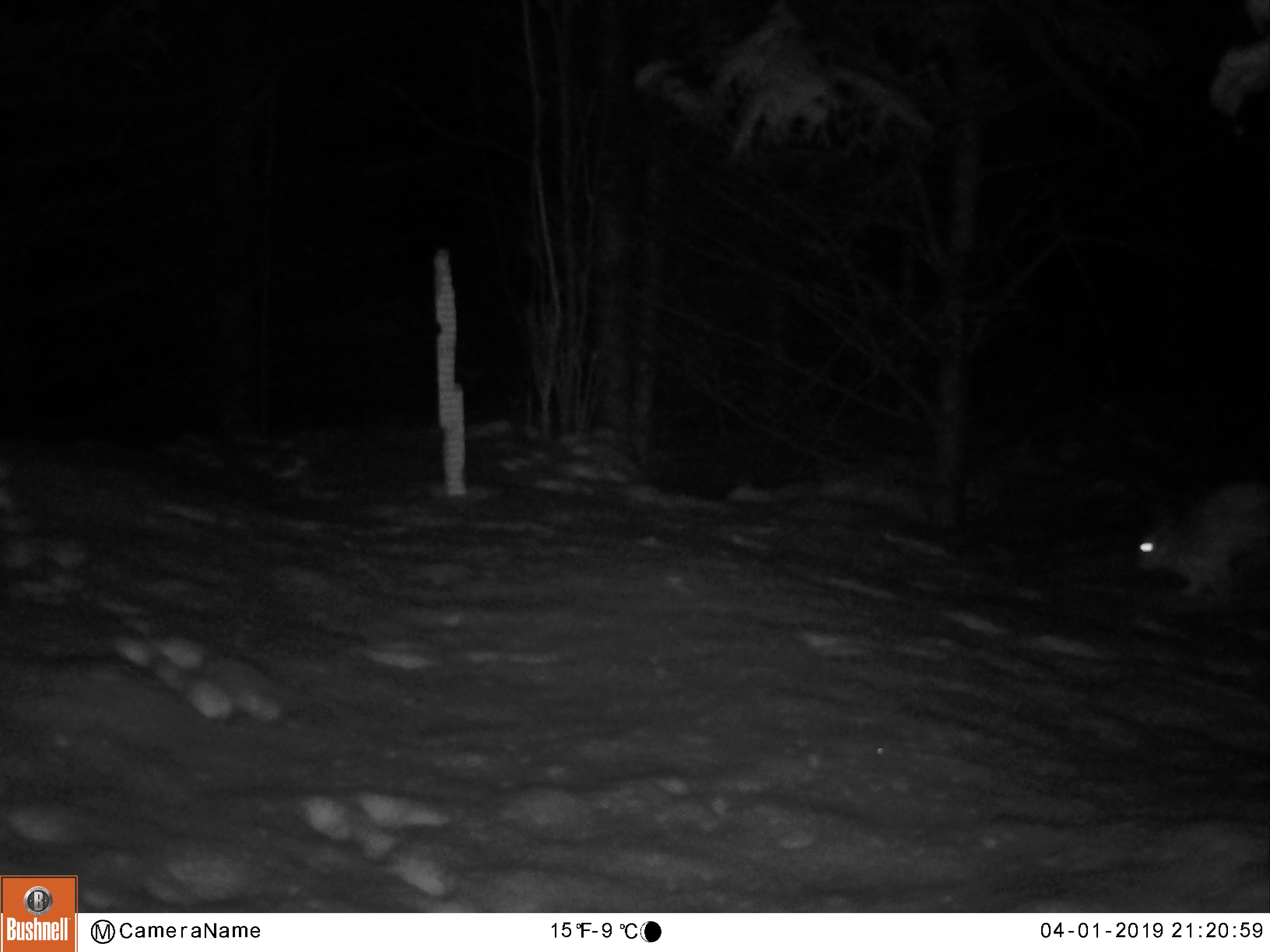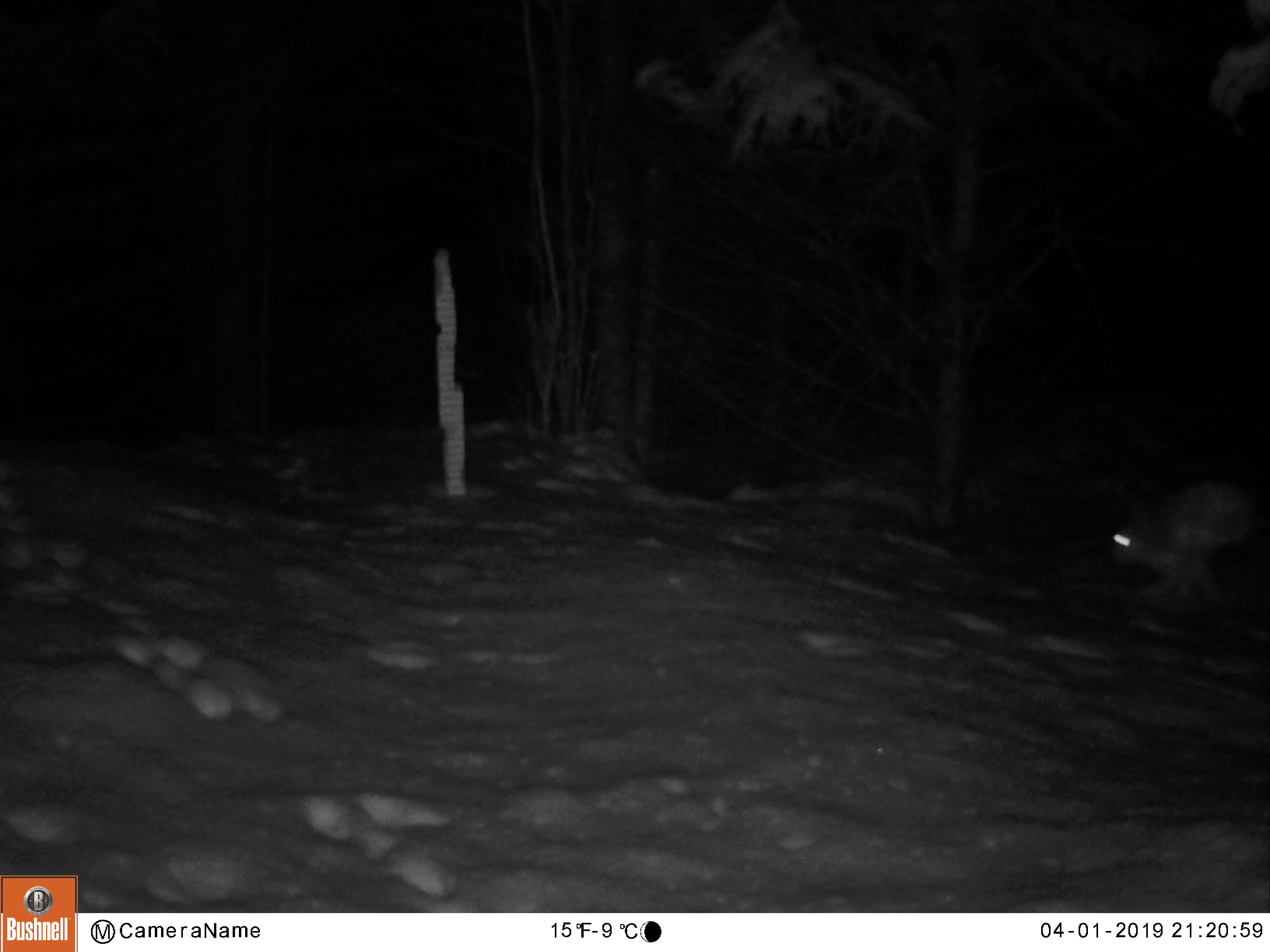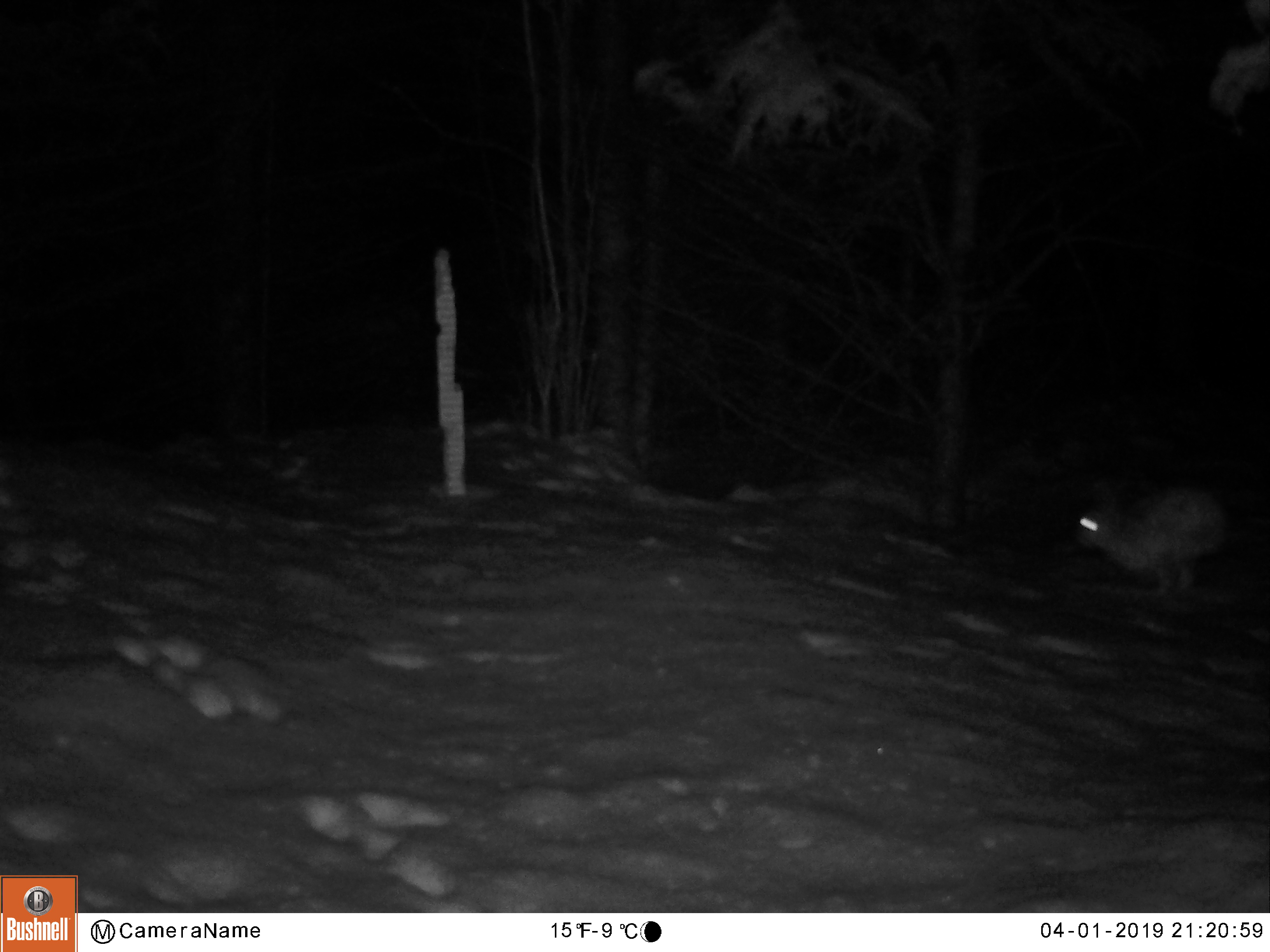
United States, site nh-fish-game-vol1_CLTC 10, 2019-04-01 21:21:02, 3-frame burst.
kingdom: Animalia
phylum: Chordata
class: Mammalia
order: Lagomorpha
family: Leporidae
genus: Lepus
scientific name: Lepus americanus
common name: snowshoe hare